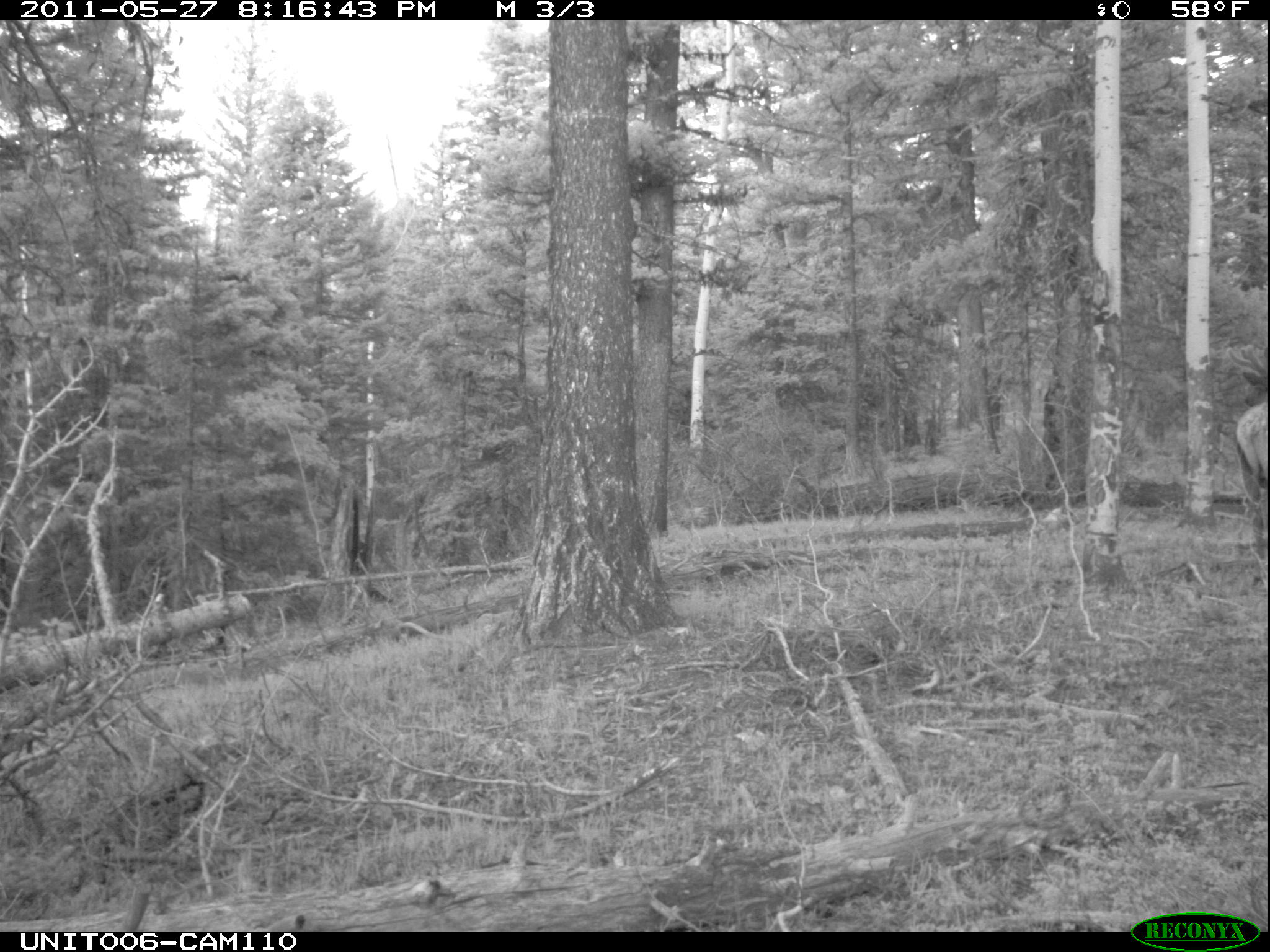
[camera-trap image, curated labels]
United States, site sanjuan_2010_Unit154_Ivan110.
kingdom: Animalia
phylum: Chordata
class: Mammalia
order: Artiodactyla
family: Cervidae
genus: Cervus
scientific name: Cervus elaphus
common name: red deer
Cervus elaphus (red deer).